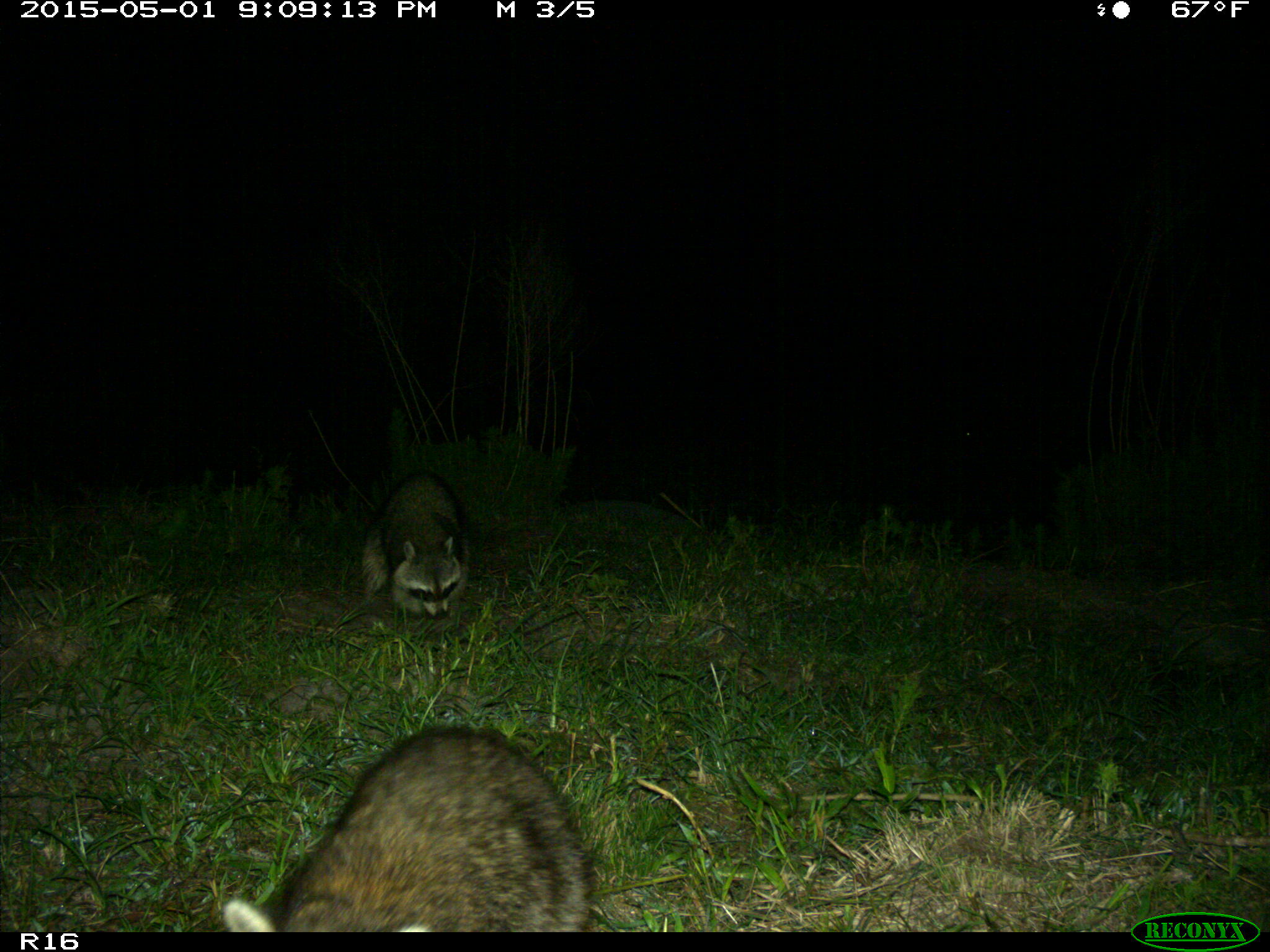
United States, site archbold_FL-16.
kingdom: Animalia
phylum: Chordata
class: Mammalia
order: Carnivora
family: Procyonidae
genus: Procyon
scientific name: Procyon lotor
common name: common raccoon